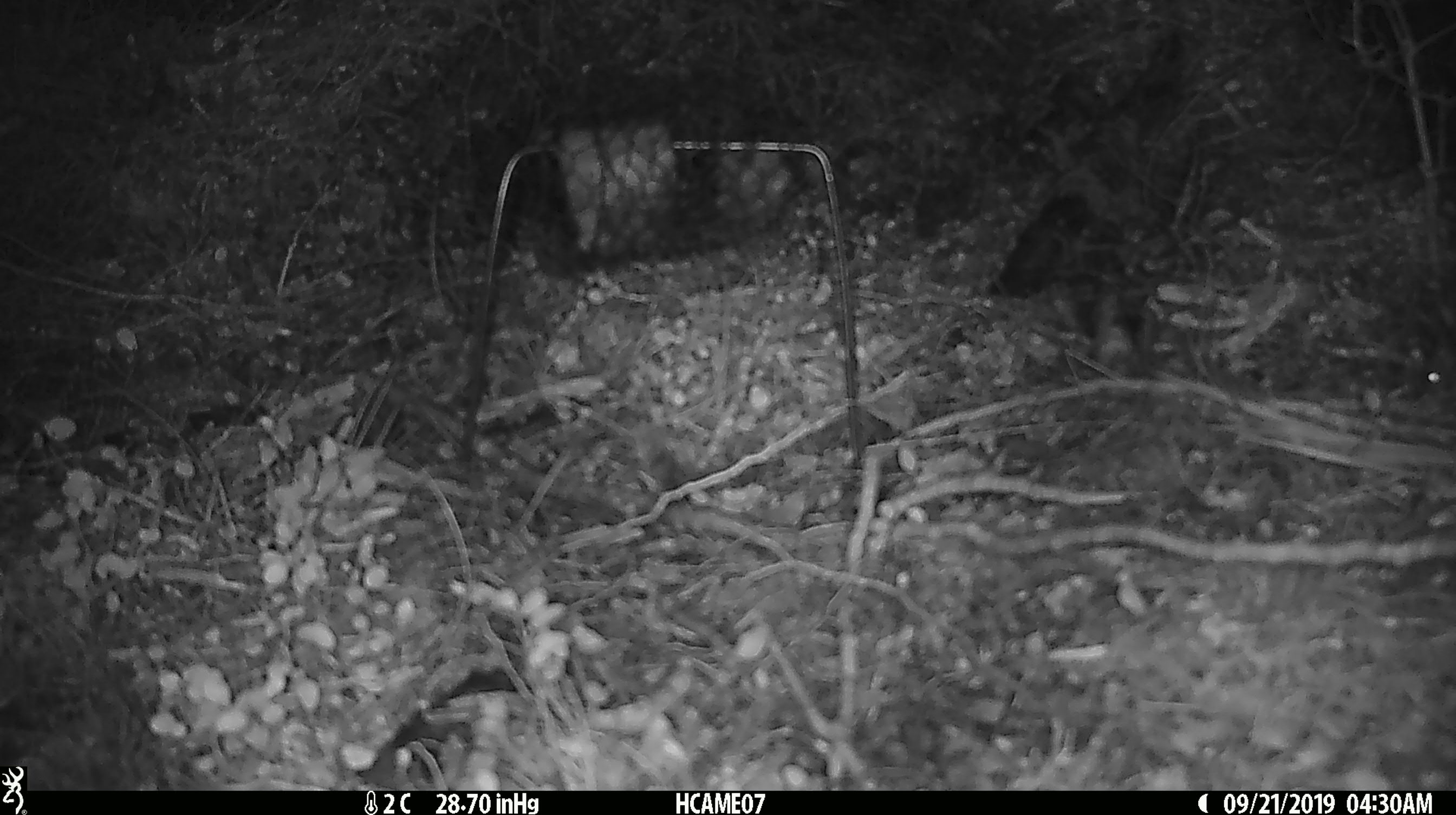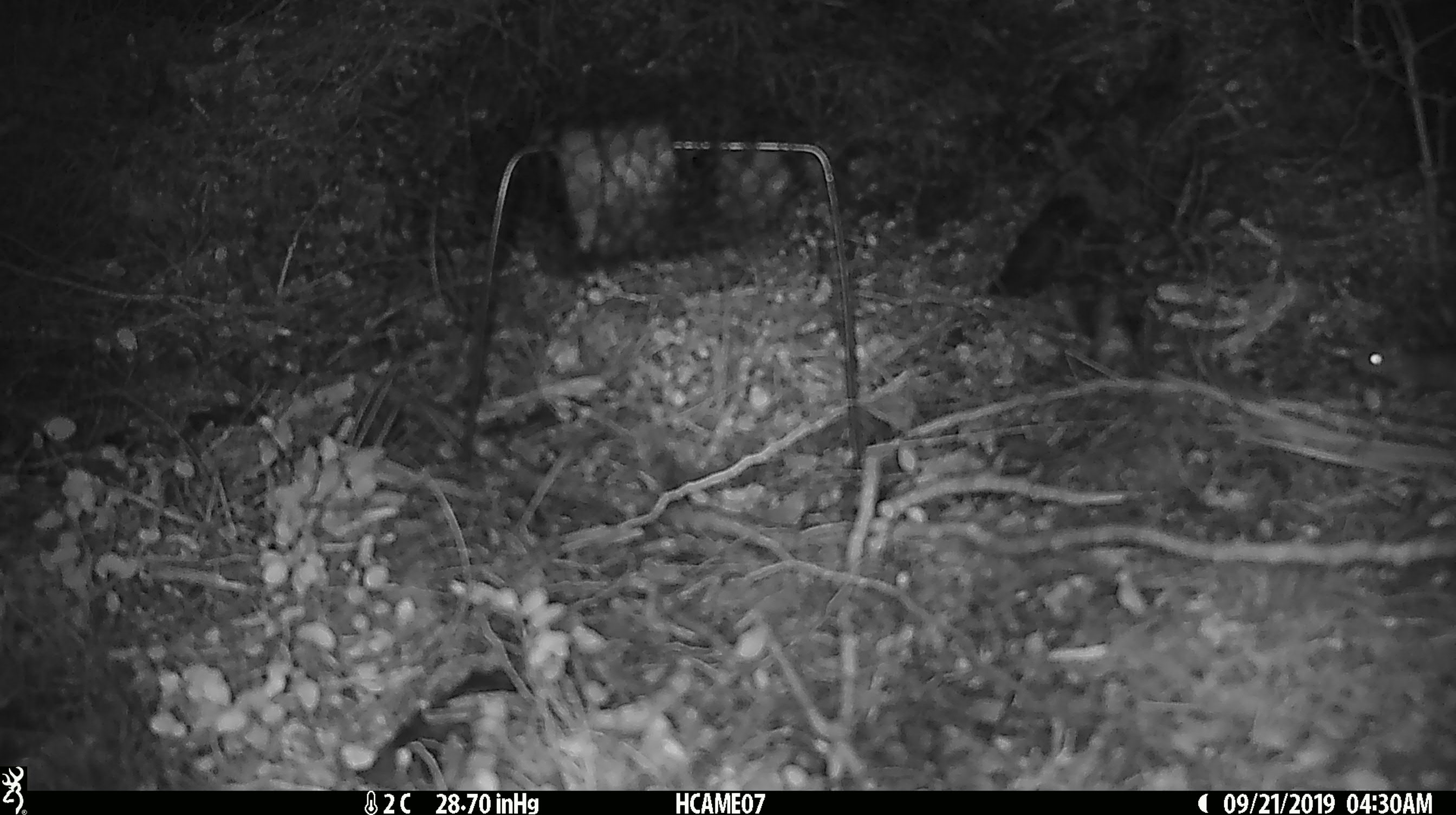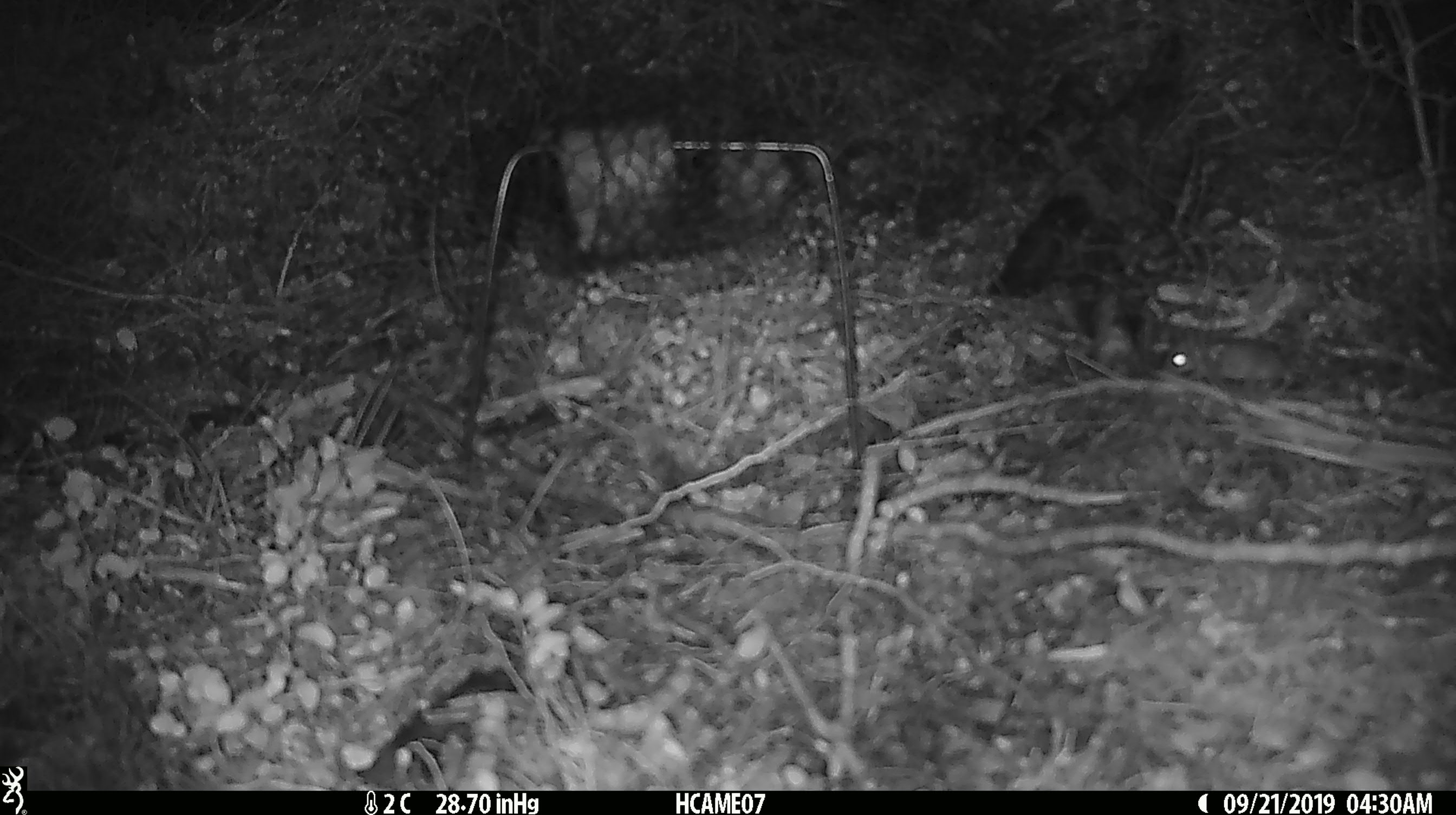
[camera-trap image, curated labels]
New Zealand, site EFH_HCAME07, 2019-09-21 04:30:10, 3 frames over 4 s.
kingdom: Animalia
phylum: Chordata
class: Mammalia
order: Rodentia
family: Muridae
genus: Mus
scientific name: Mus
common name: mouse